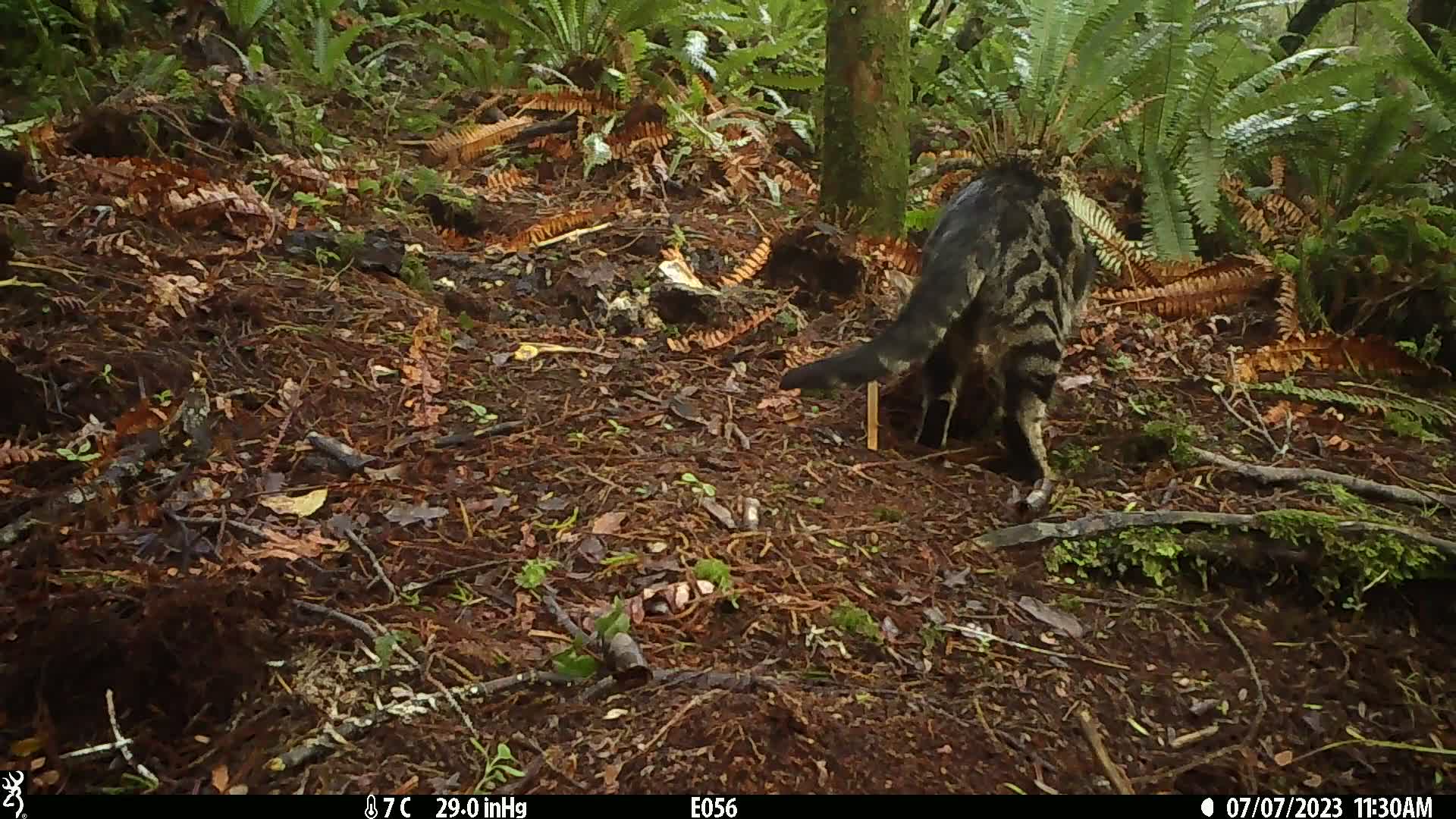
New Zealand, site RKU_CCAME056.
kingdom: Animalia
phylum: Chordata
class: Mammalia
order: Carnivora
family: Felidae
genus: Felis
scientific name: Felis catus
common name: domestic cat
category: cat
Cat (domestic cat) (Felis catus).